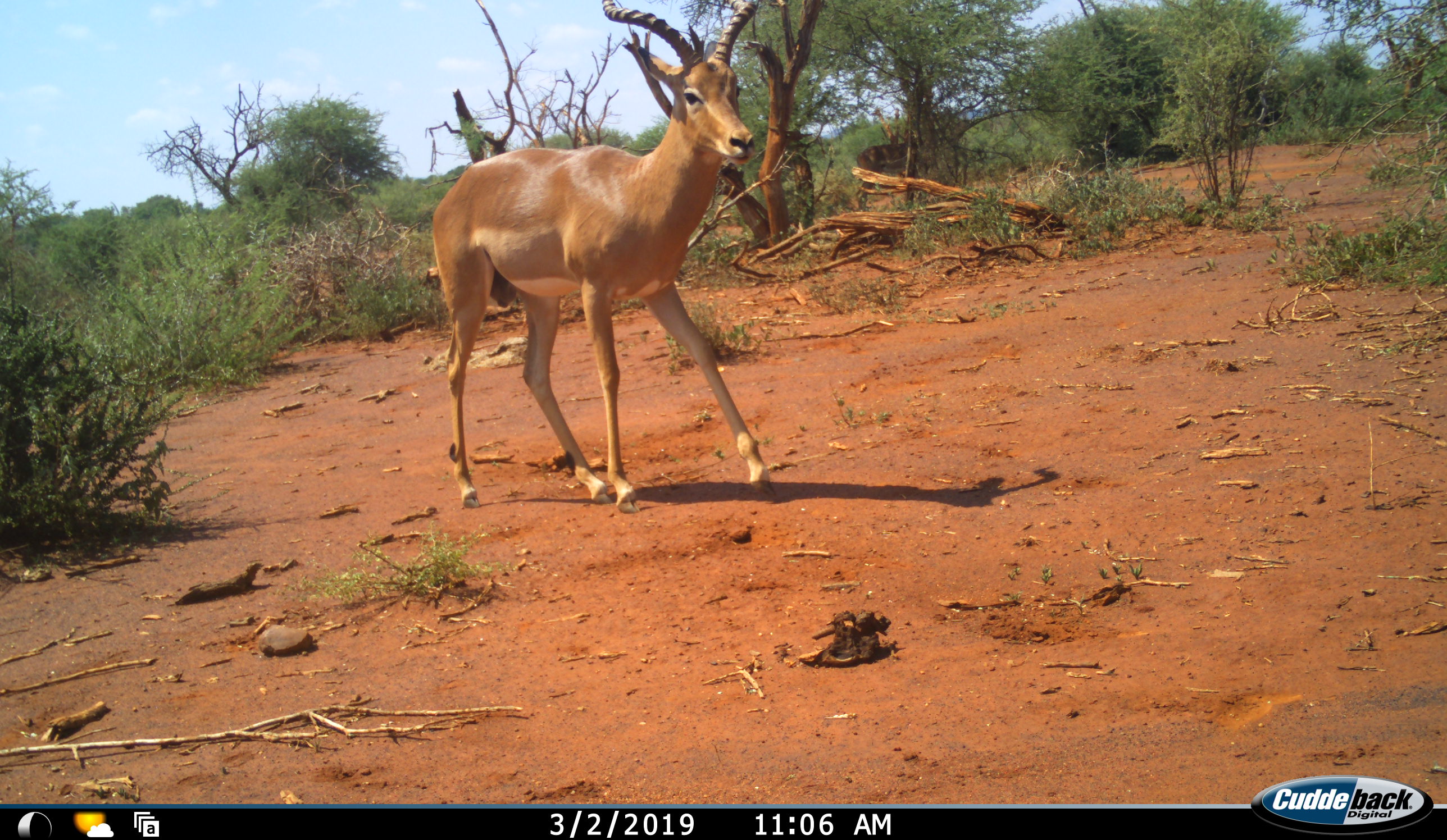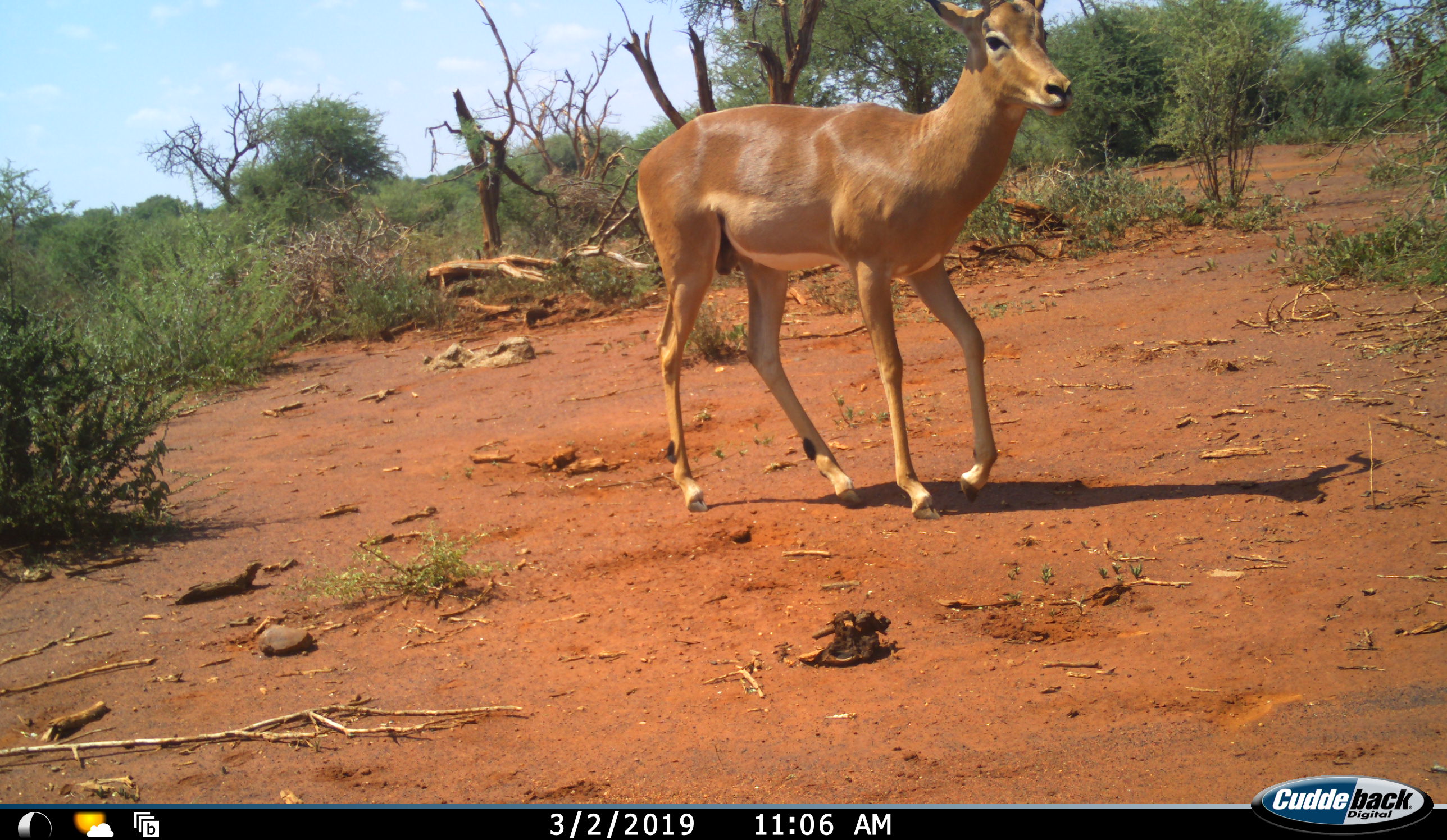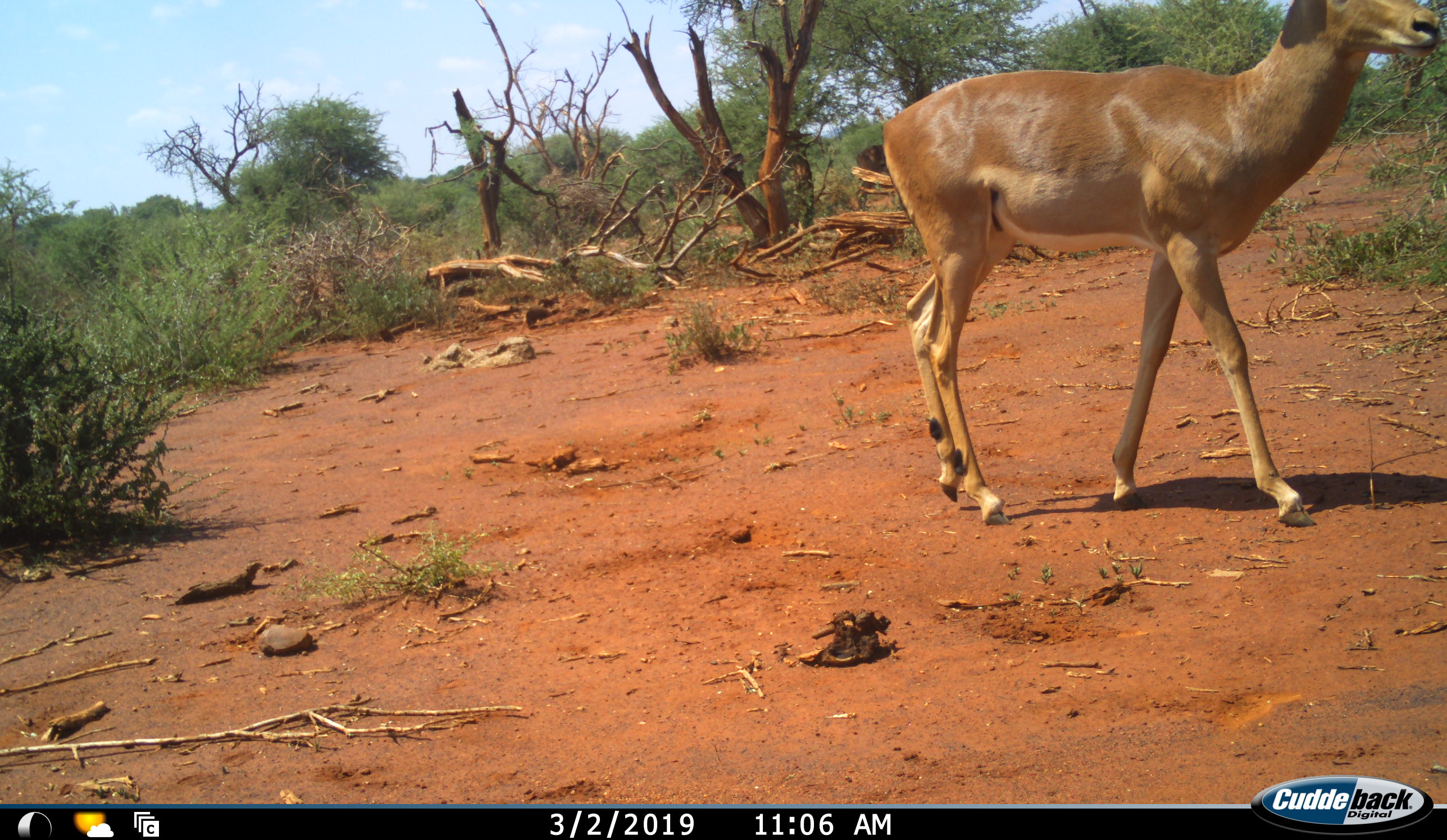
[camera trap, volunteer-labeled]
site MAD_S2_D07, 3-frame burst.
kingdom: Animalia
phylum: Chordata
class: Mammalia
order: Artiodactyla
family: Bovidae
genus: Aepyceros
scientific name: Aepyceros melampus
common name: impala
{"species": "impala (Aepyceros melampus)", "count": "1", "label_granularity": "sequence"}